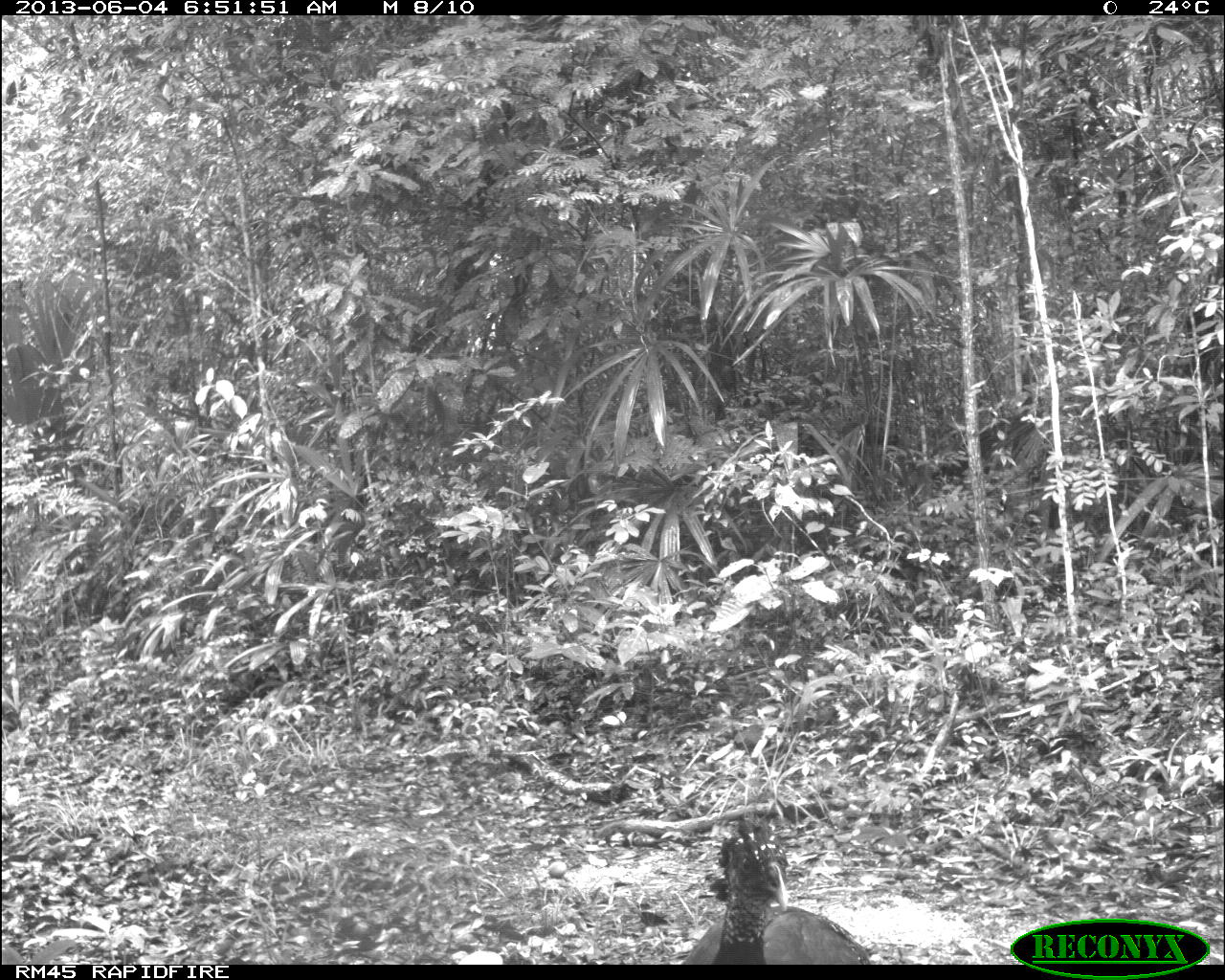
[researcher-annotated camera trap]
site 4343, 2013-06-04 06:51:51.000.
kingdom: Animalia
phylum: Chordata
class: Aves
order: Galliformes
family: Cracidae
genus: Crax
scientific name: Crax rubra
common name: great curassow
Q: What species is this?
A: Crax rubra (great curassow).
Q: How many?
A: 3.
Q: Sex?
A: Female.